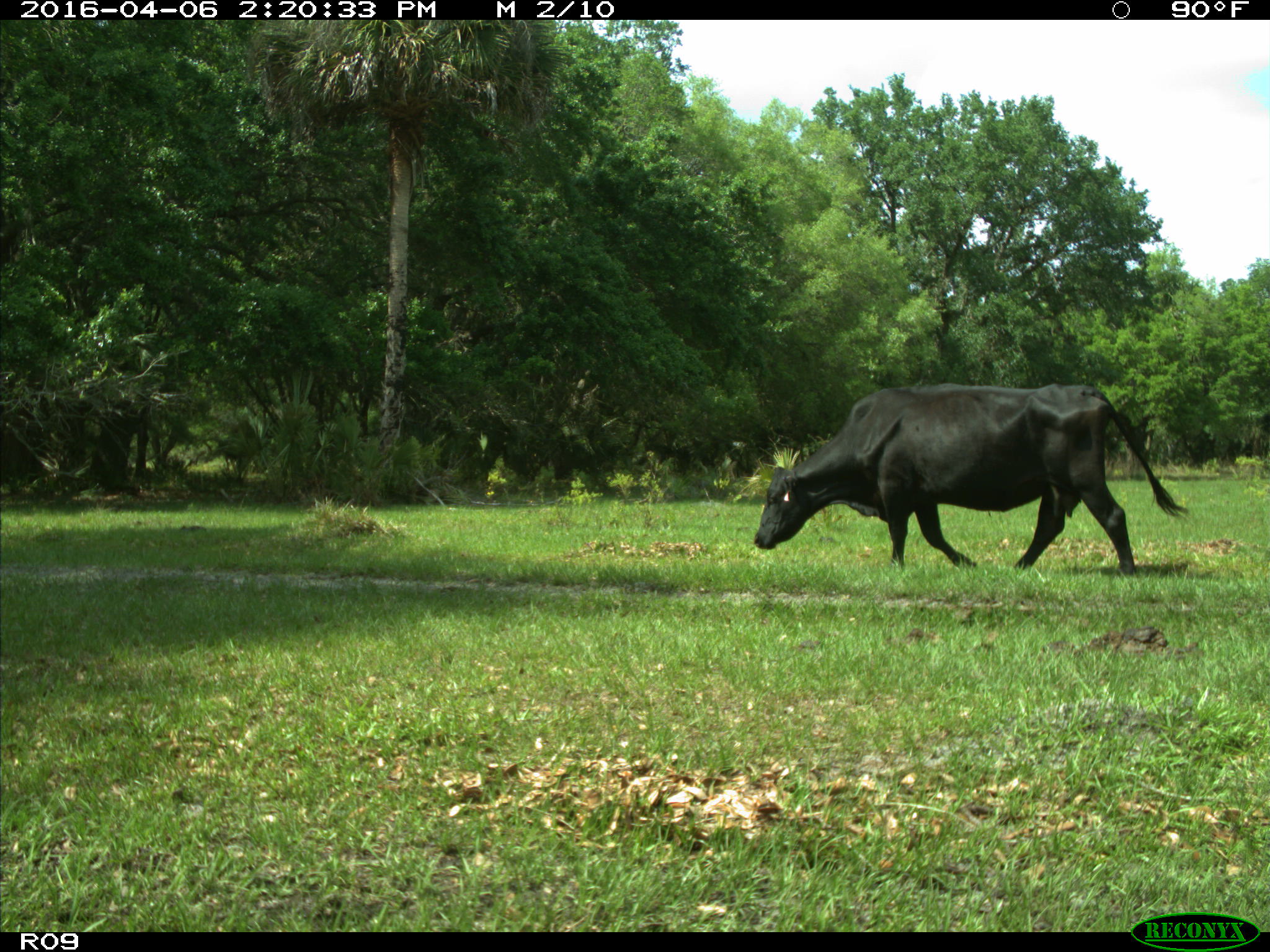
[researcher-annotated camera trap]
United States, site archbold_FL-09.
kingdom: Animalia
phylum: Chordata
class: Mammalia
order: Artiodactyla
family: Bovidae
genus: Bos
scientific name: Bos taurus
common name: domestic cow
Bos taurus (domestic cow).